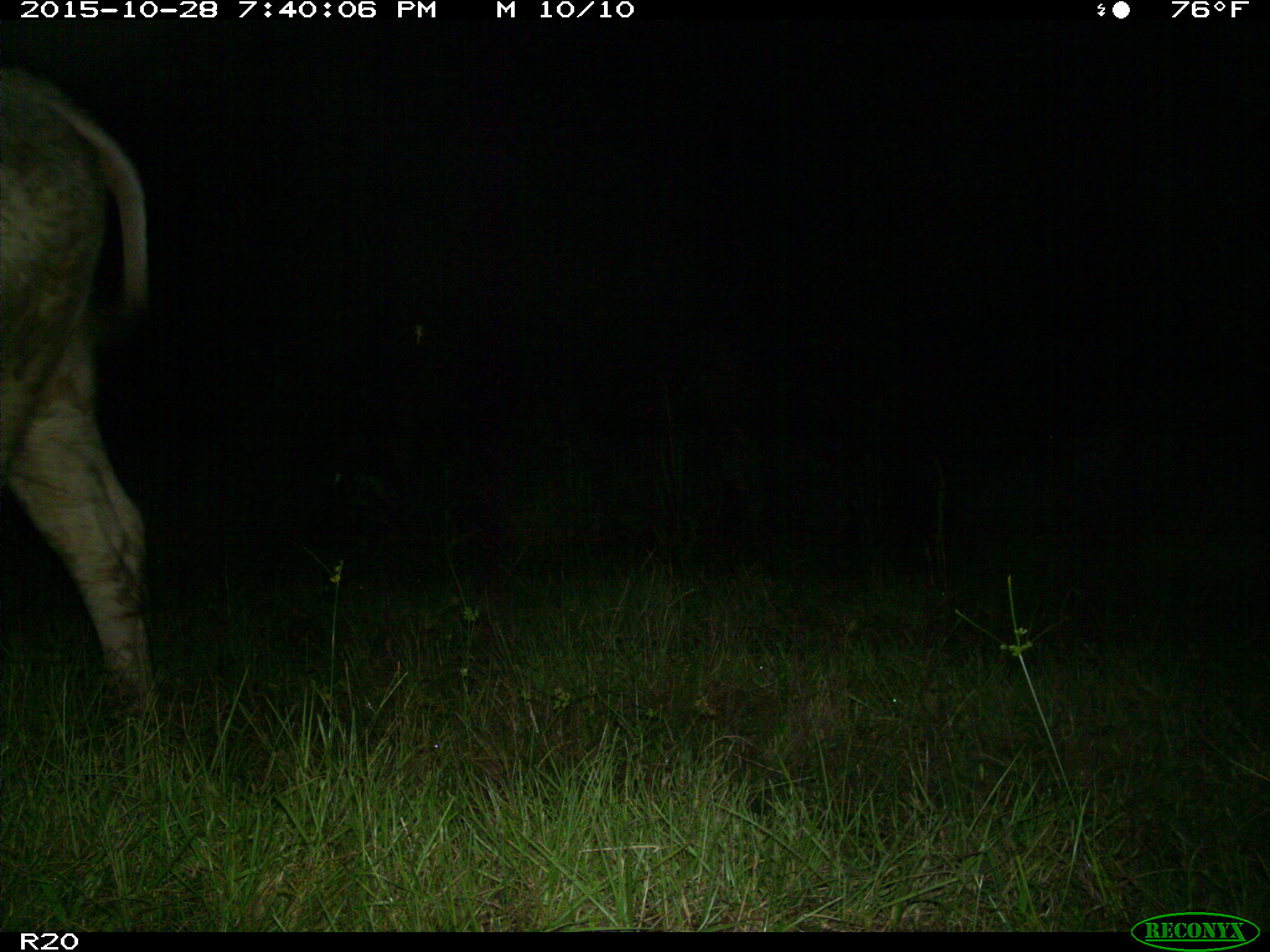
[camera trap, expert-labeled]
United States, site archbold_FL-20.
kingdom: Animalia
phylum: Chordata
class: Mammalia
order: Artiodactyla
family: Bovidae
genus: Bos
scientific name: Bos taurus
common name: domestic cow